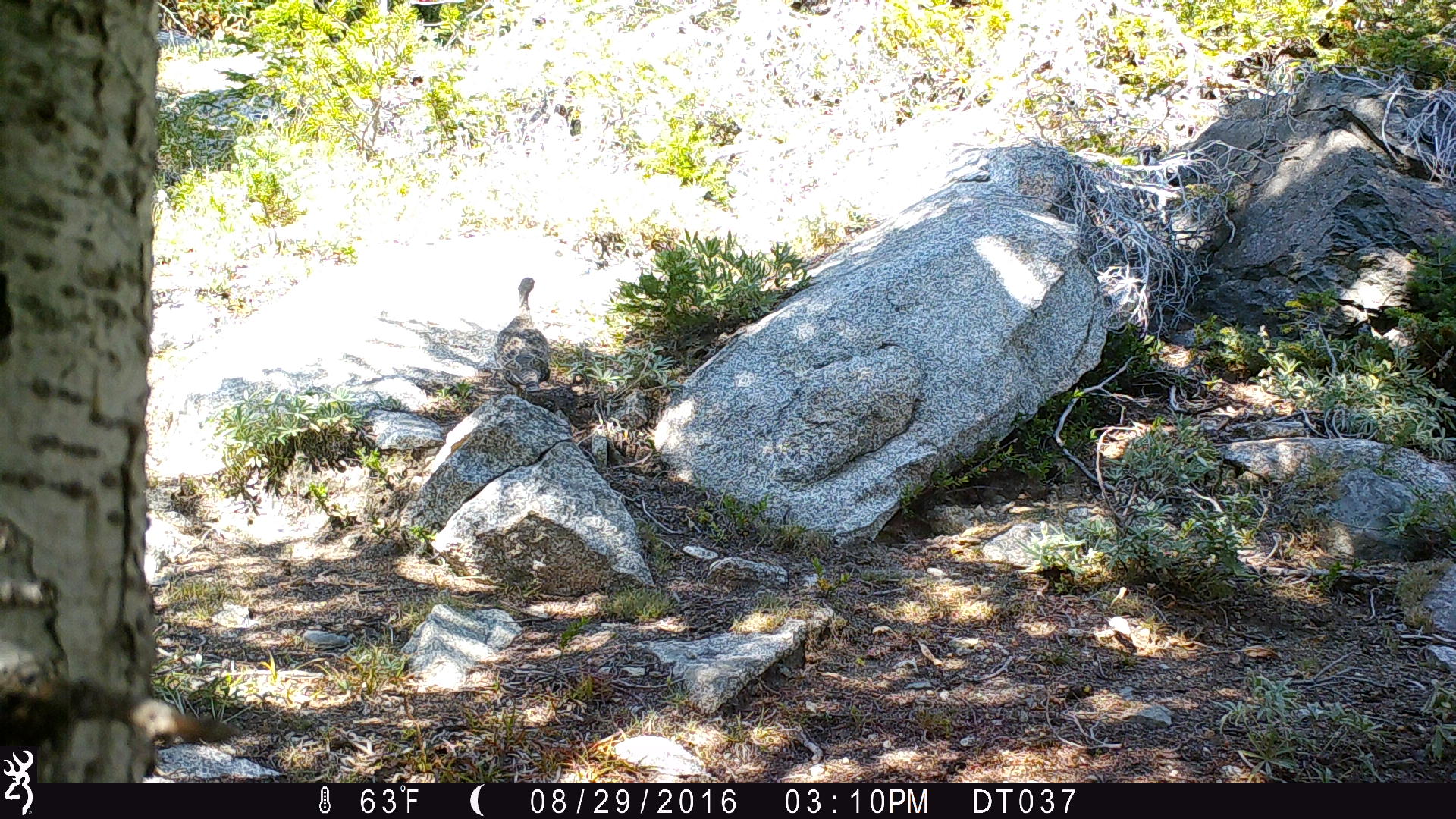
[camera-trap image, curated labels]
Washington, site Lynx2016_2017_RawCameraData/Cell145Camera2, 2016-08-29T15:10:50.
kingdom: Animalia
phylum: Chordata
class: Aves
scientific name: Aves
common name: birds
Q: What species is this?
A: Aves (birds).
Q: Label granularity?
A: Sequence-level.